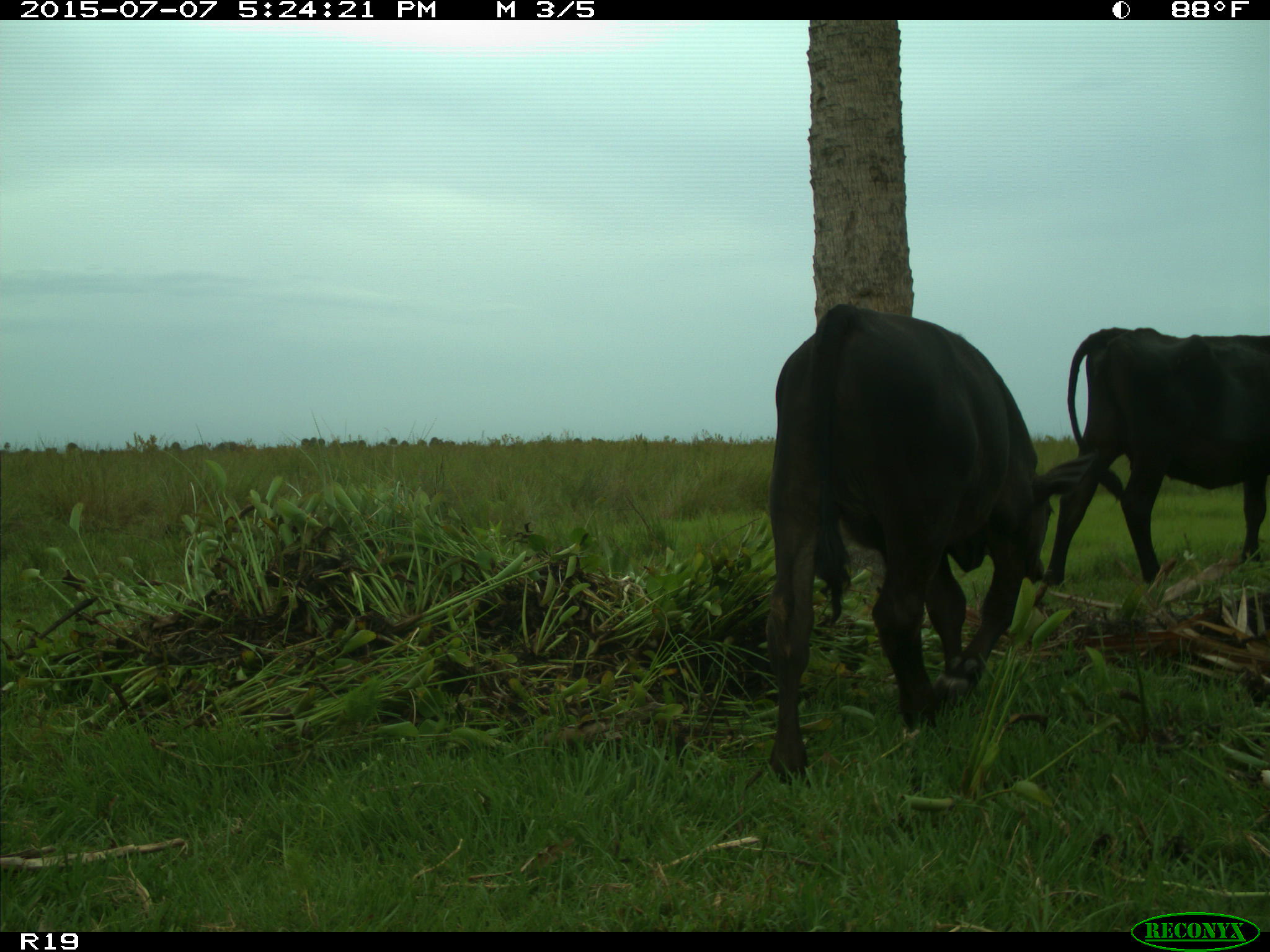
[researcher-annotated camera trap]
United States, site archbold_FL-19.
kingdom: Animalia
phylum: Chordata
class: Mammalia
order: Artiodactyla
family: Bovidae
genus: Bos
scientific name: Bos taurus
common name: domestic cow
Bos taurus (domestic cow).